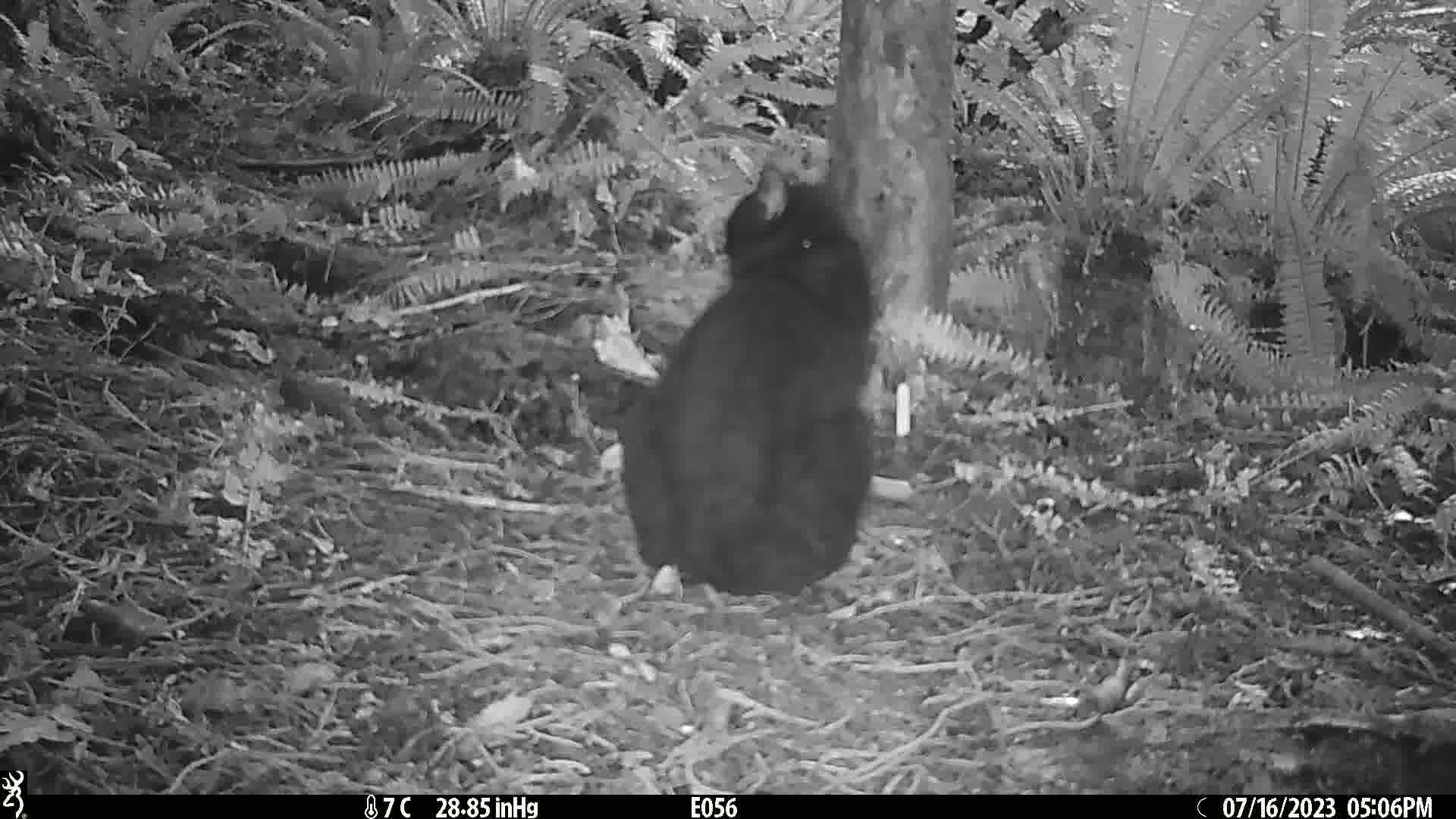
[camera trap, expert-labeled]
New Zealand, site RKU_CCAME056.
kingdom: Animalia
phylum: Chordata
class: Mammalia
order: Carnivora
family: Felidae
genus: Felis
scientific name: Felis catus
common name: domestic cat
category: cat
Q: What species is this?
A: Cat (domestic cat) (Felis catus).